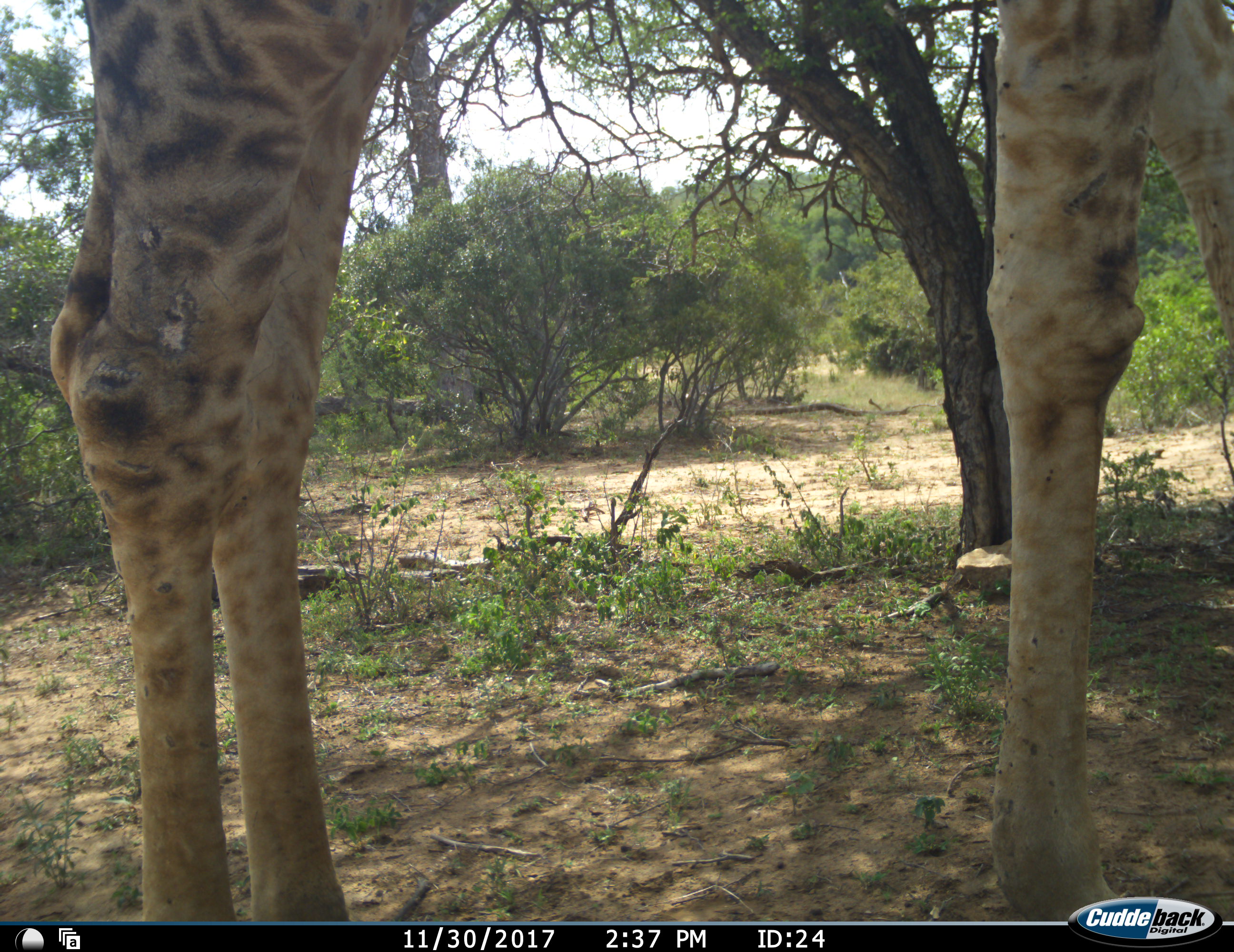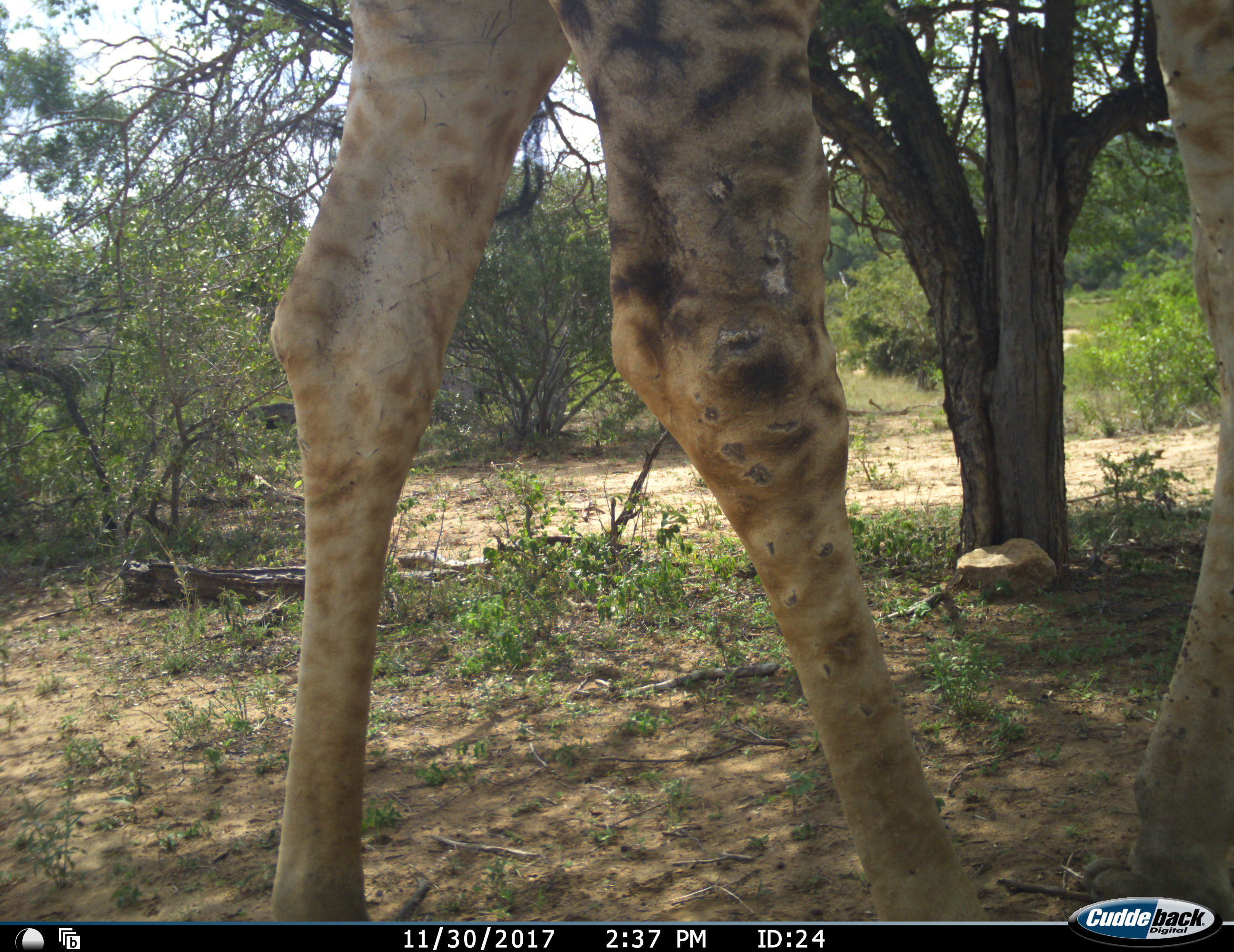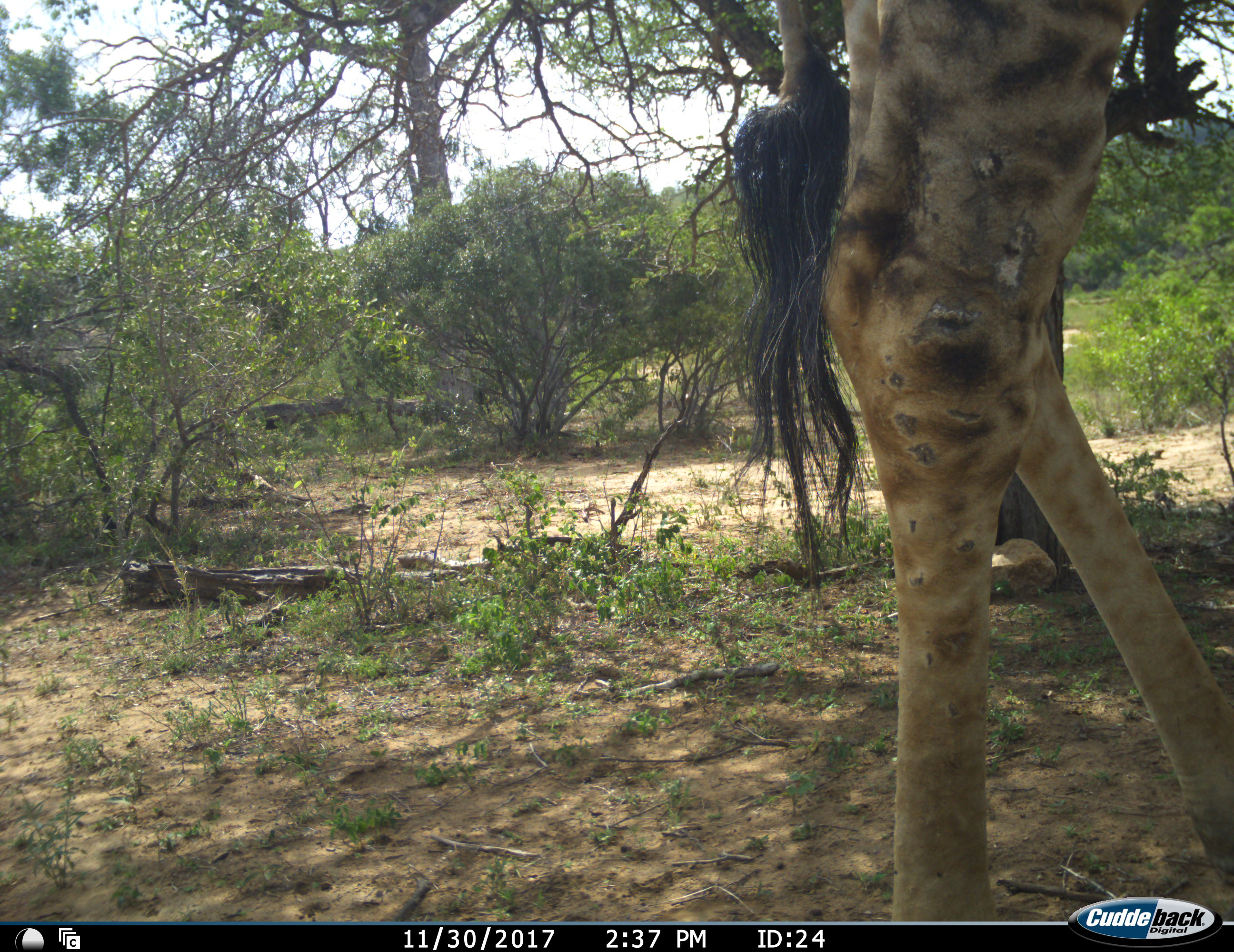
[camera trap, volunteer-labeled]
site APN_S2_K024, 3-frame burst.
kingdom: Animalia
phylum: Chordata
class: Mammalia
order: Artiodactyla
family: Giraffidae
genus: Giraffa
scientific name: Giraffa camelopardalis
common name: giraffe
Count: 1.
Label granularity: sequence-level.